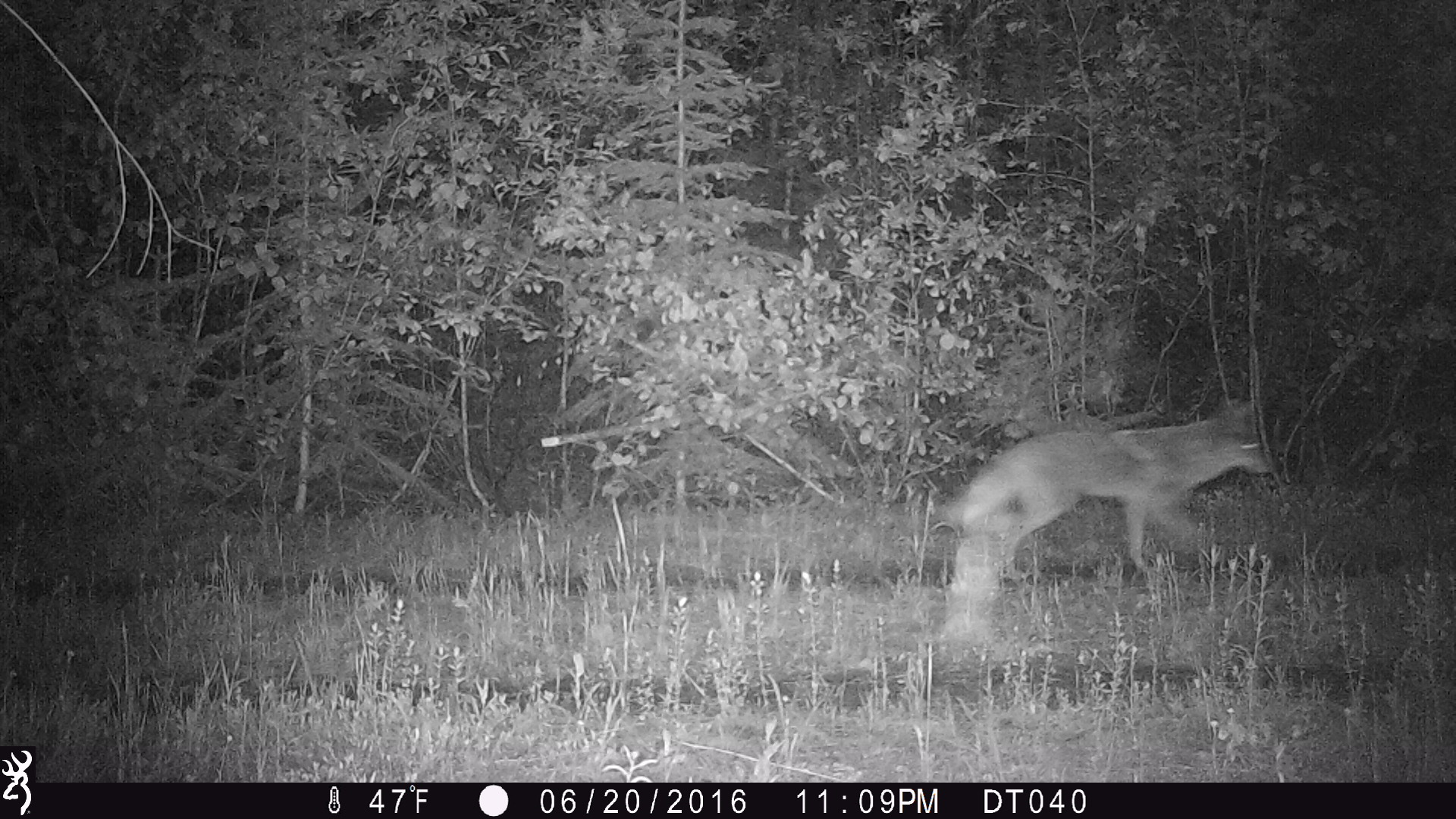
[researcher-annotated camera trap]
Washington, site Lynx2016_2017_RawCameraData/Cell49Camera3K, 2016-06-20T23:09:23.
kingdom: Animalia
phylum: Chordata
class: Mammalia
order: Carnivora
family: Canidae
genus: Canis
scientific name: Canis latrans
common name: coyote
Canis latrans (coyote). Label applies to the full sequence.